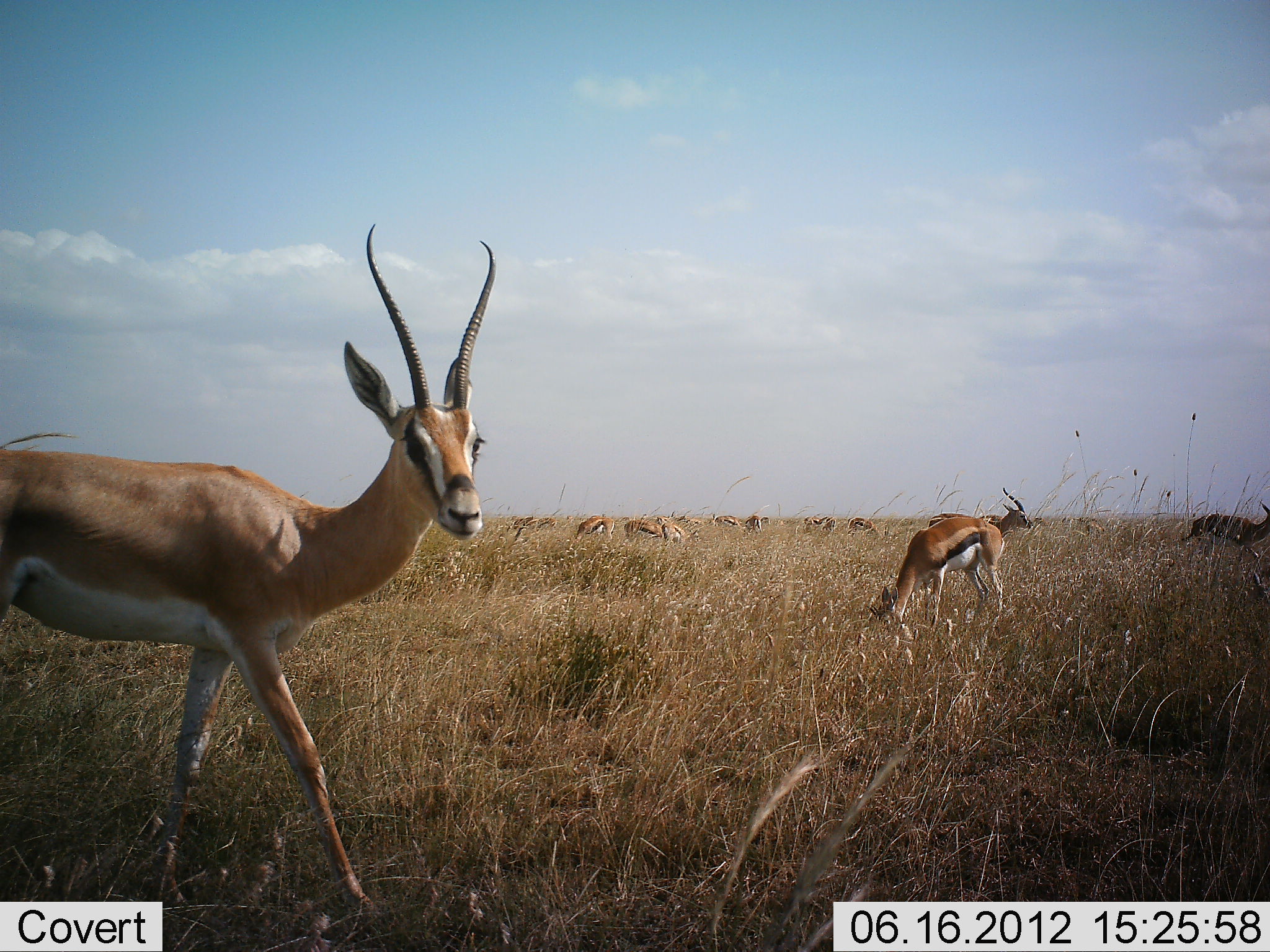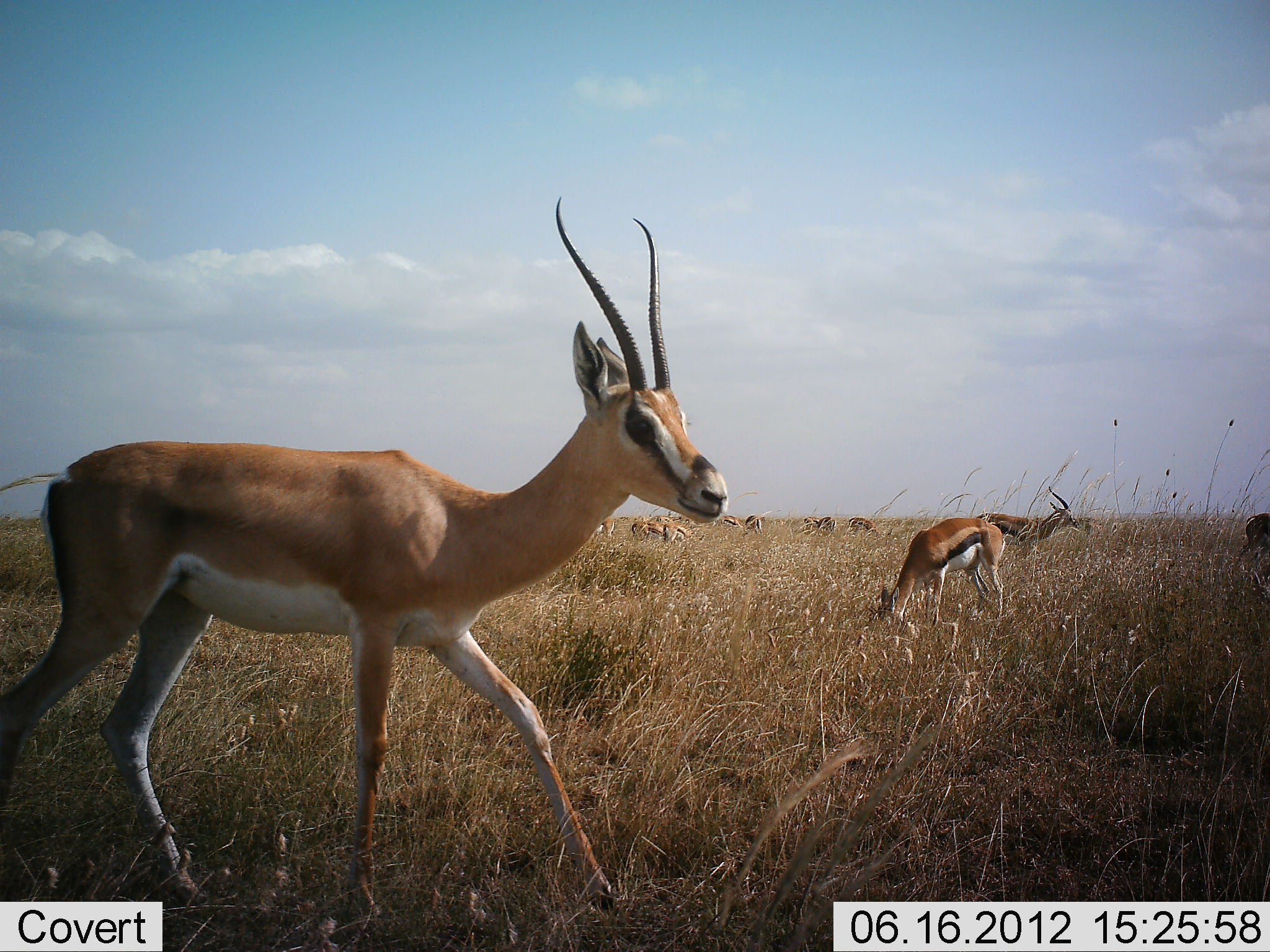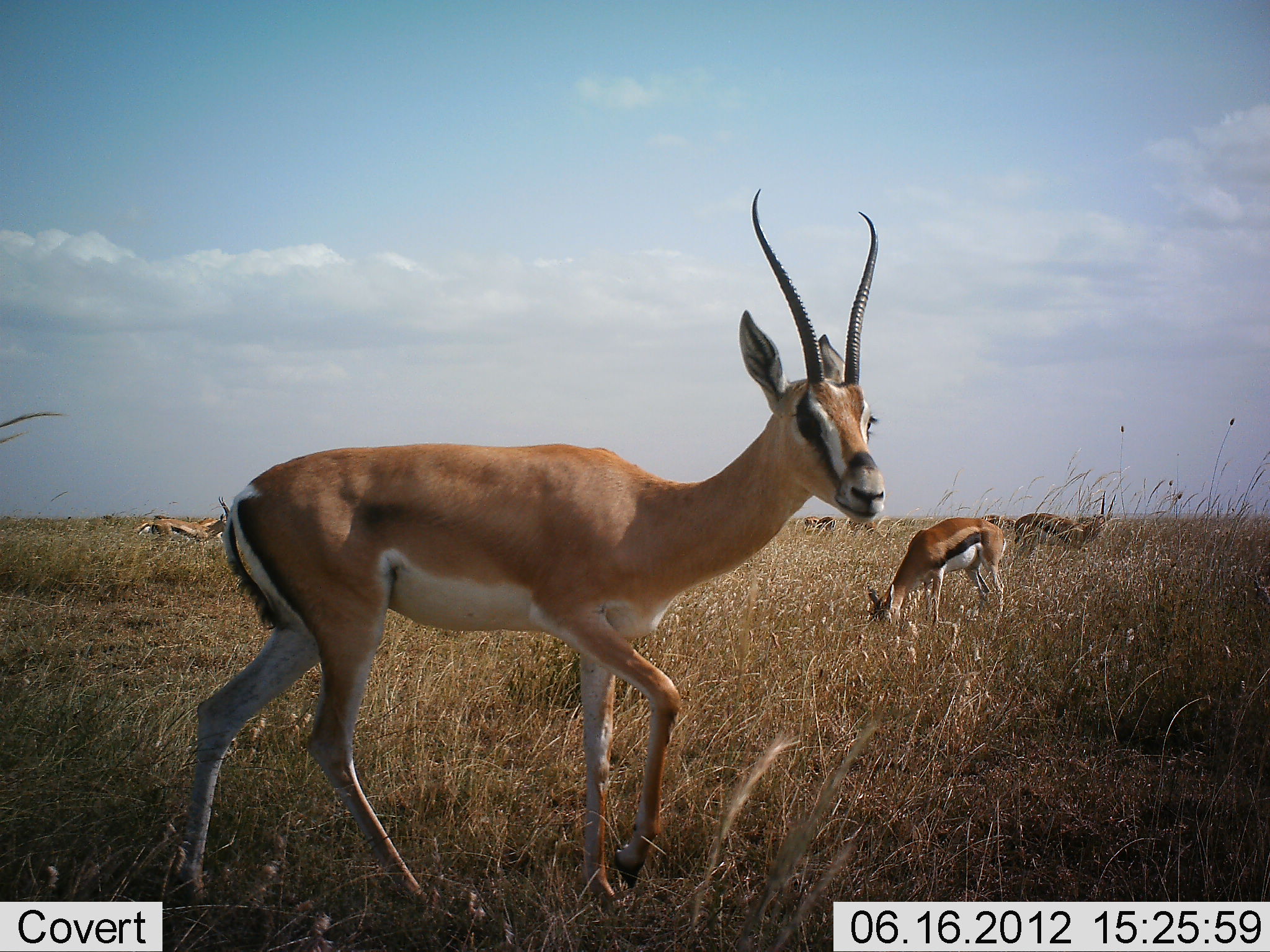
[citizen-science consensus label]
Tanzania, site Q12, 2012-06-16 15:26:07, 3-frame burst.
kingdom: Animalia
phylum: Chordata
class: Mammalia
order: Artiodactyla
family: Bovidae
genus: Nanger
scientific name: Nanger granti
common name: grant's gazelle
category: gazellegrants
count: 3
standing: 57%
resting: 0%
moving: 50%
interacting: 0%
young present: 0%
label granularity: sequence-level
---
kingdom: Animalia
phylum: Chordata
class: Mammalia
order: Artiodactyla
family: Bovidae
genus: Eudorcas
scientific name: Eudorcas thomsonii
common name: thomson's gazelle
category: gazellethomsons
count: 11-50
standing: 31%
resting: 0%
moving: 31%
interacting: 0%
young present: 0%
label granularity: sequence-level